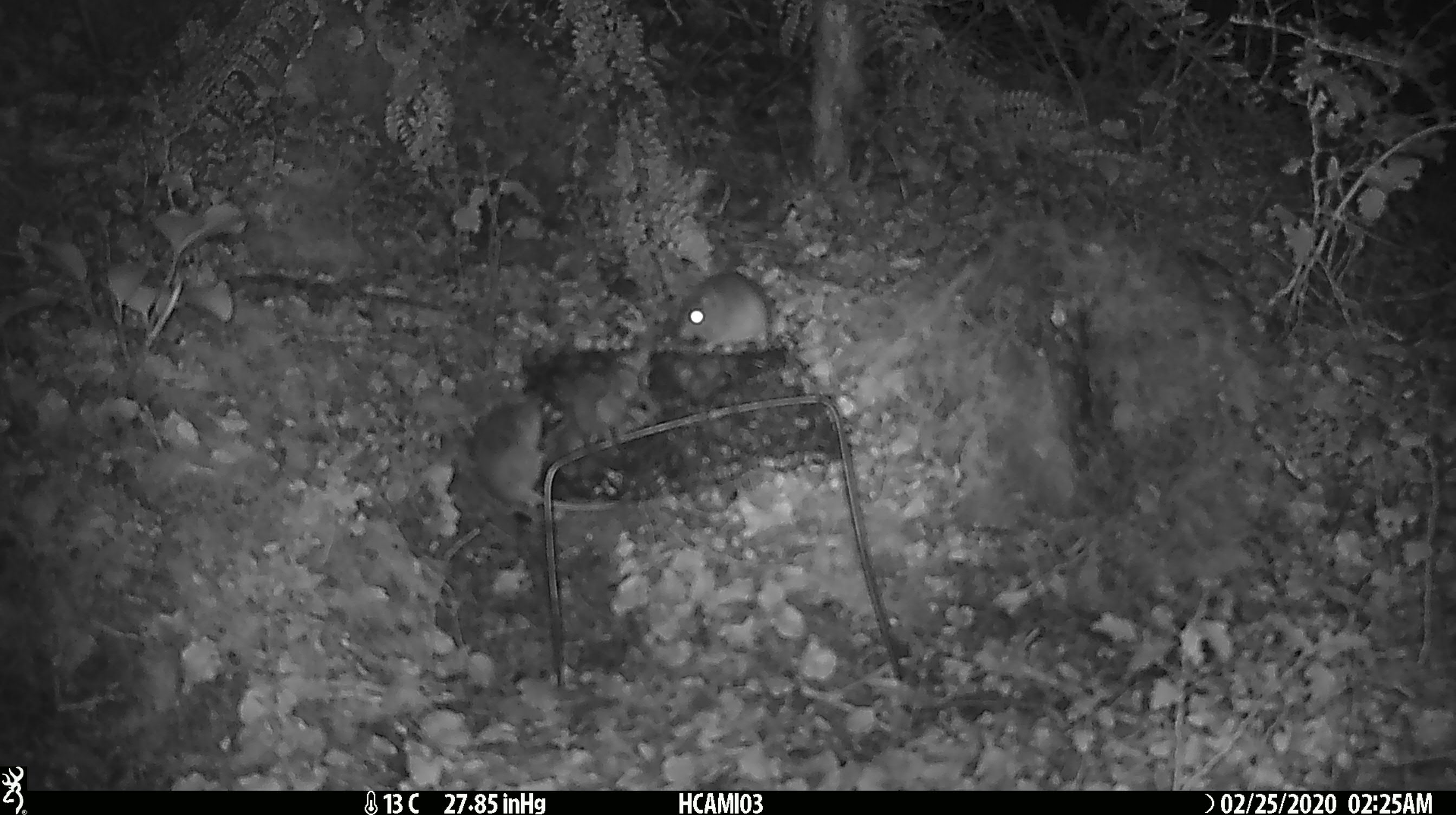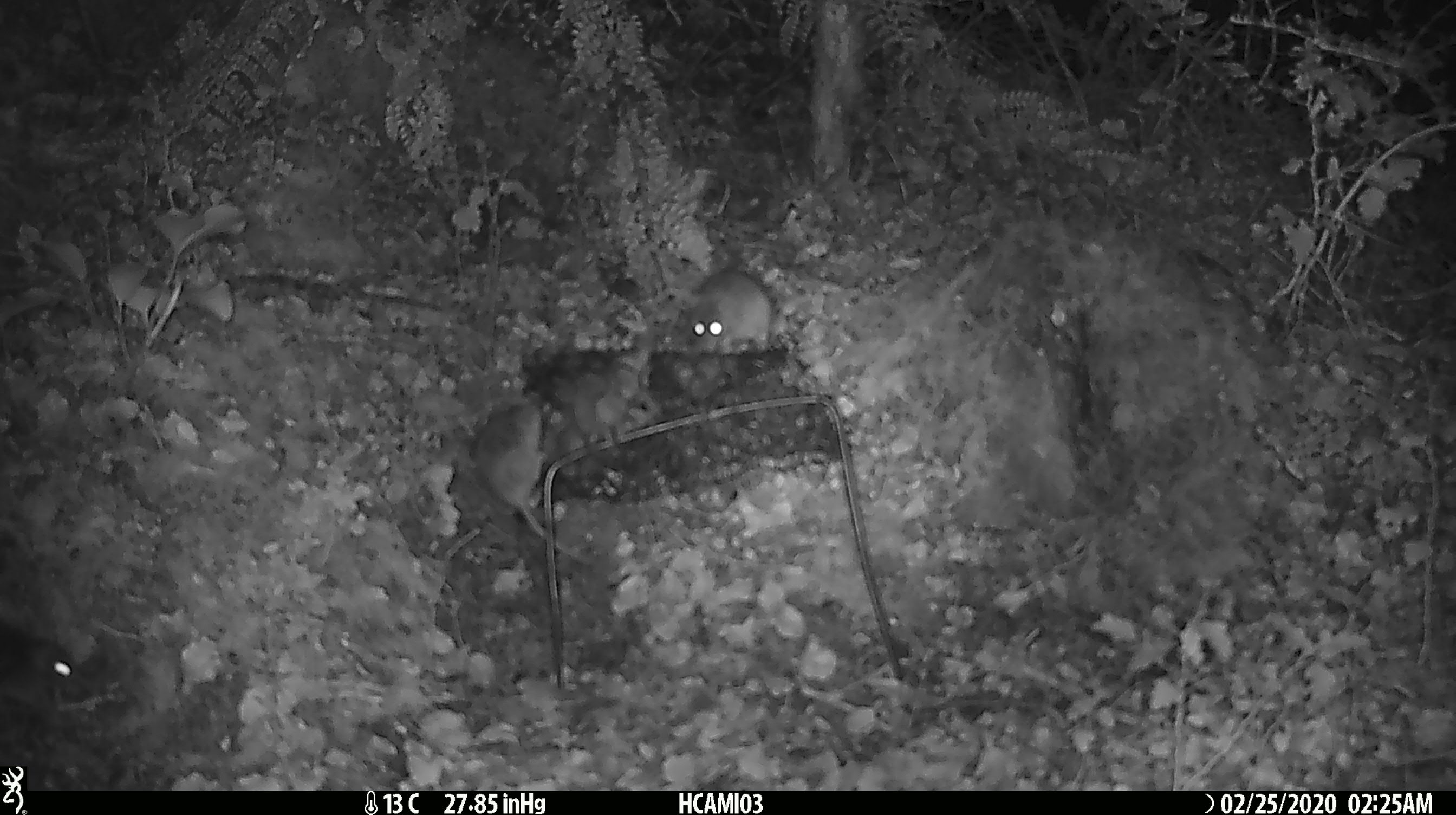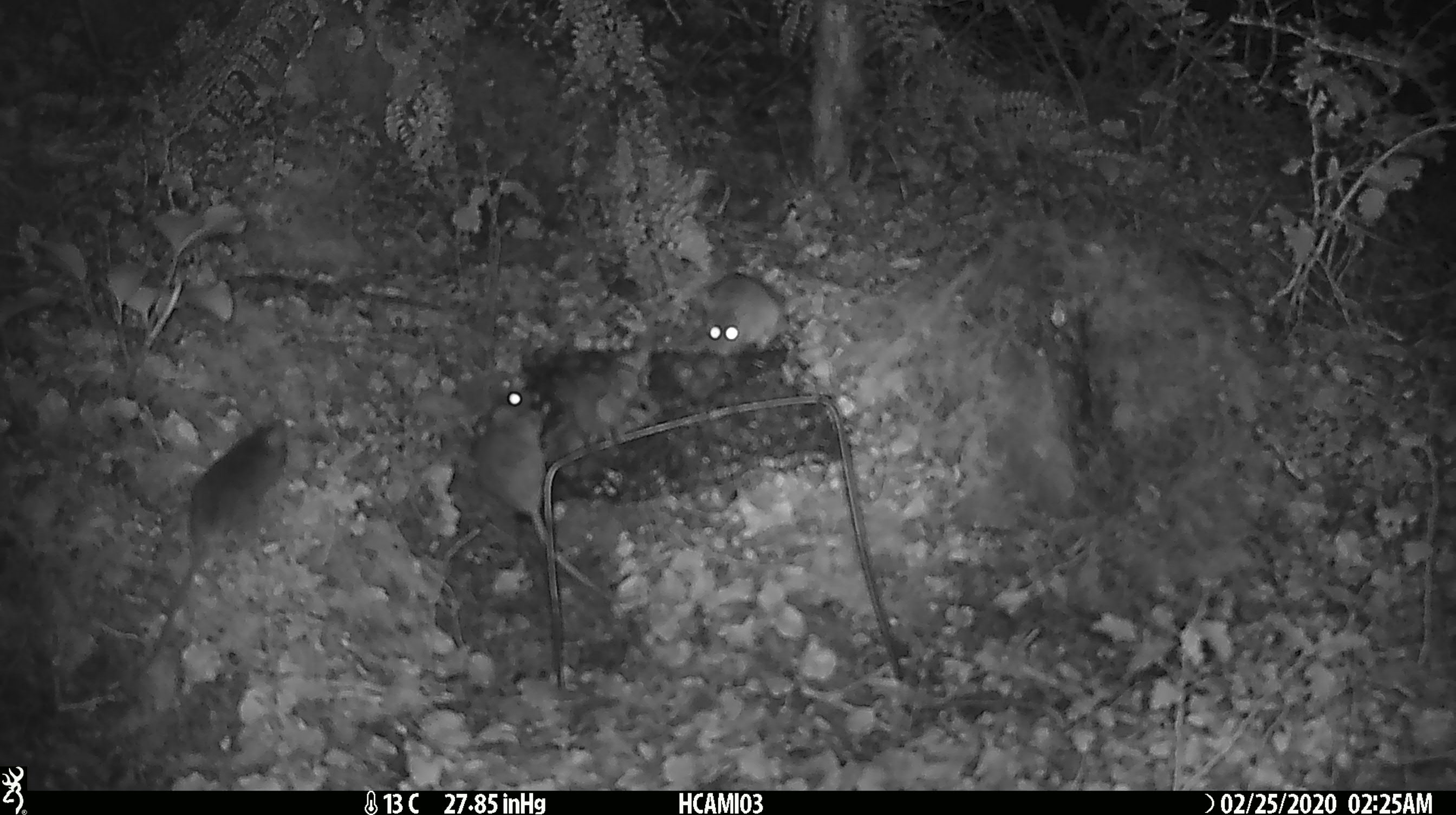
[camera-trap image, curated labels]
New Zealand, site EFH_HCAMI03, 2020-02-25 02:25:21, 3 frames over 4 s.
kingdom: Animalia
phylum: Chordata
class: Mammalia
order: Rodentia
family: Muridae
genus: Mus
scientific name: Mus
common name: mouse